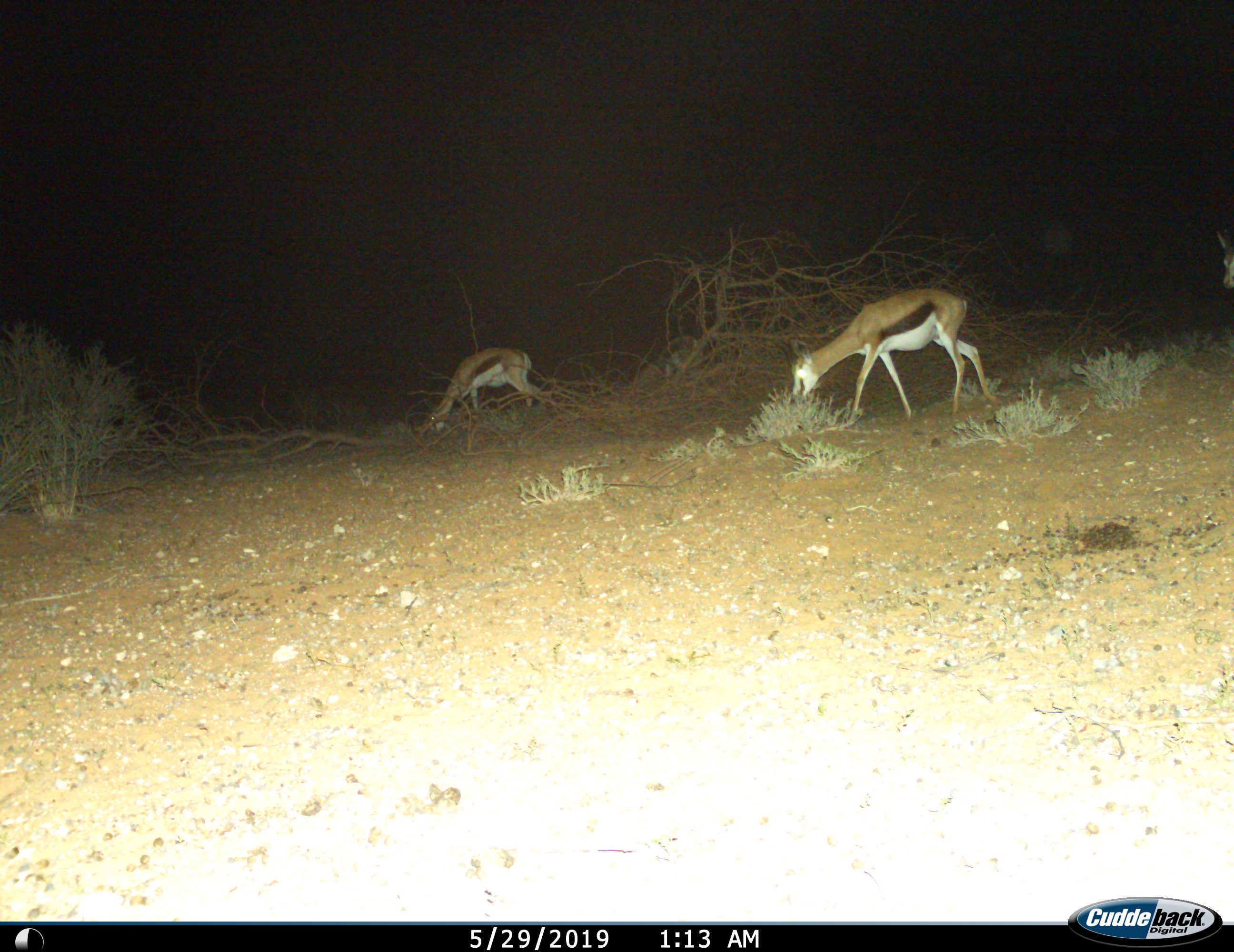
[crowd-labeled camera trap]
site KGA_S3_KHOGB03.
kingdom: Animalia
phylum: Chordata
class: Mammalia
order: Artiodactyla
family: Bovidae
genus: Antidorcas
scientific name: Antidorcas marsupialis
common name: springbok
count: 2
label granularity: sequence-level